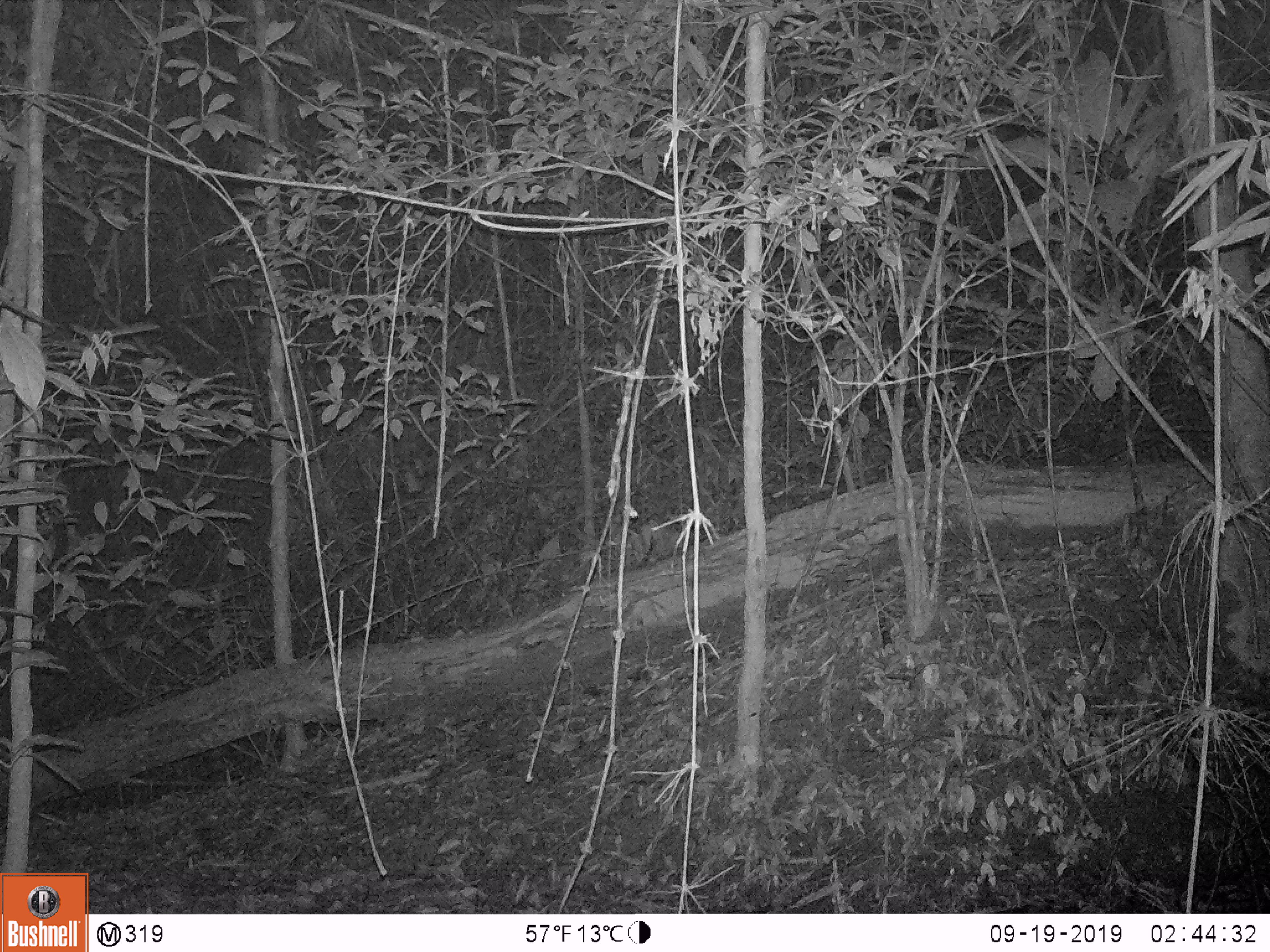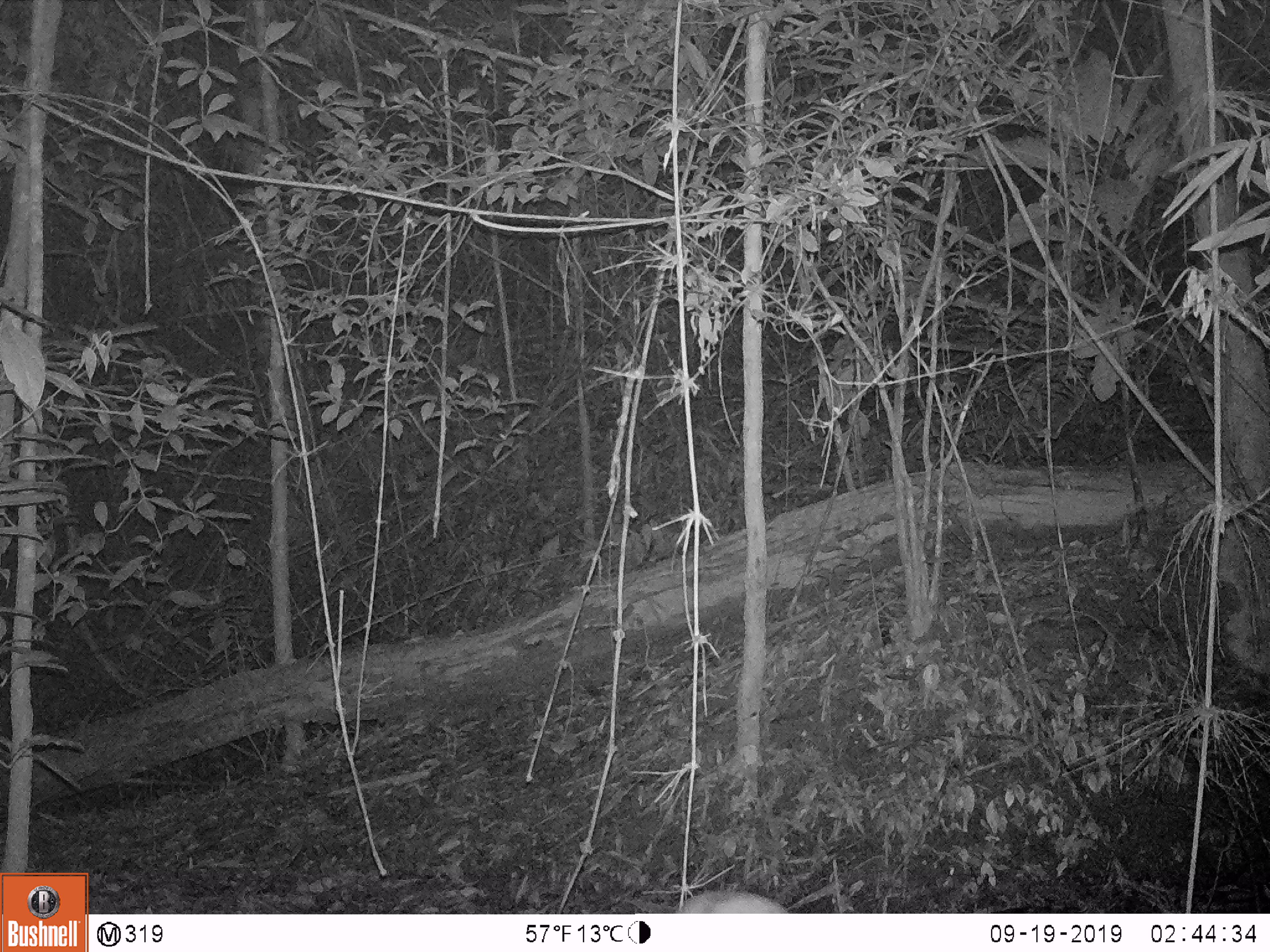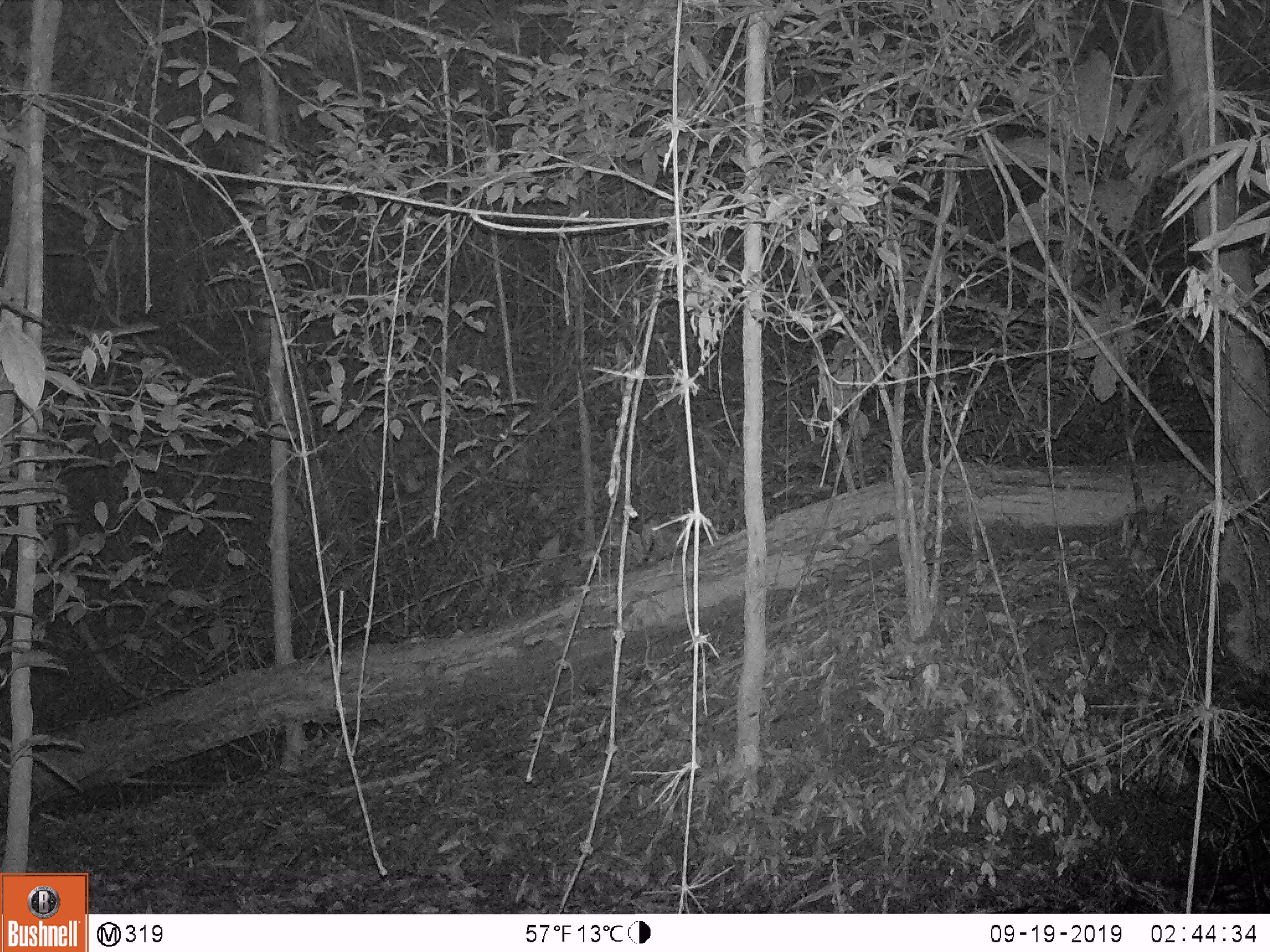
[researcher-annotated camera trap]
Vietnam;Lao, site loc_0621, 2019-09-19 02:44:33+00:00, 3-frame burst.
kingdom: Animalia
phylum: Chordata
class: Mammalia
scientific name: Mammalia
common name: mammal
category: unidentified small mammal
Unidentified small mammal (mammal) (Mammalia). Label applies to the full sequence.